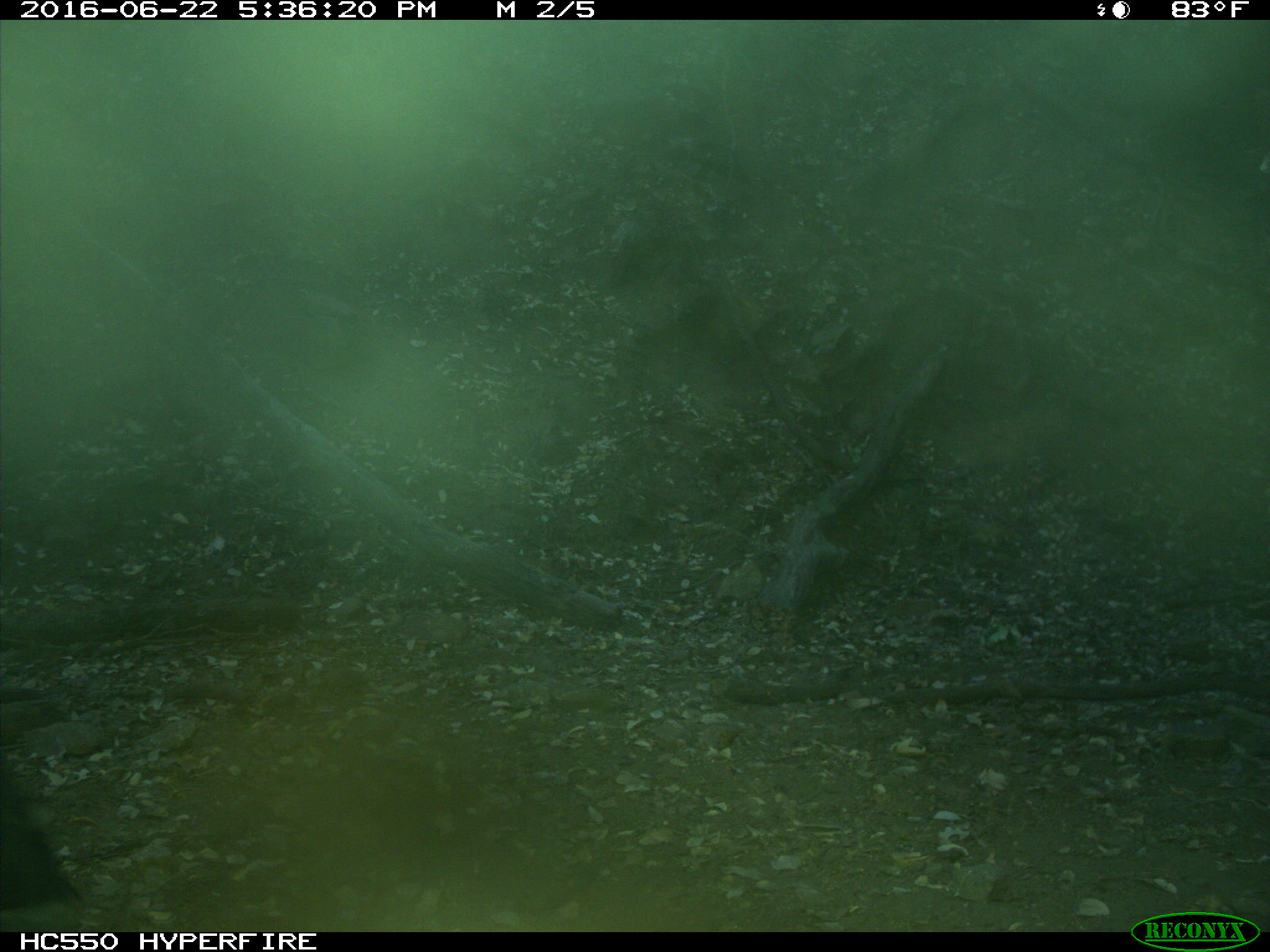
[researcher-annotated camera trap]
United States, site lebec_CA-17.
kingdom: Animalia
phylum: Chordata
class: Mammalia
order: Artiodactyla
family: Bovidae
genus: Bos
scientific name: Bos taurus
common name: domestic cow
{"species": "Bos taurus (domestic cow)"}